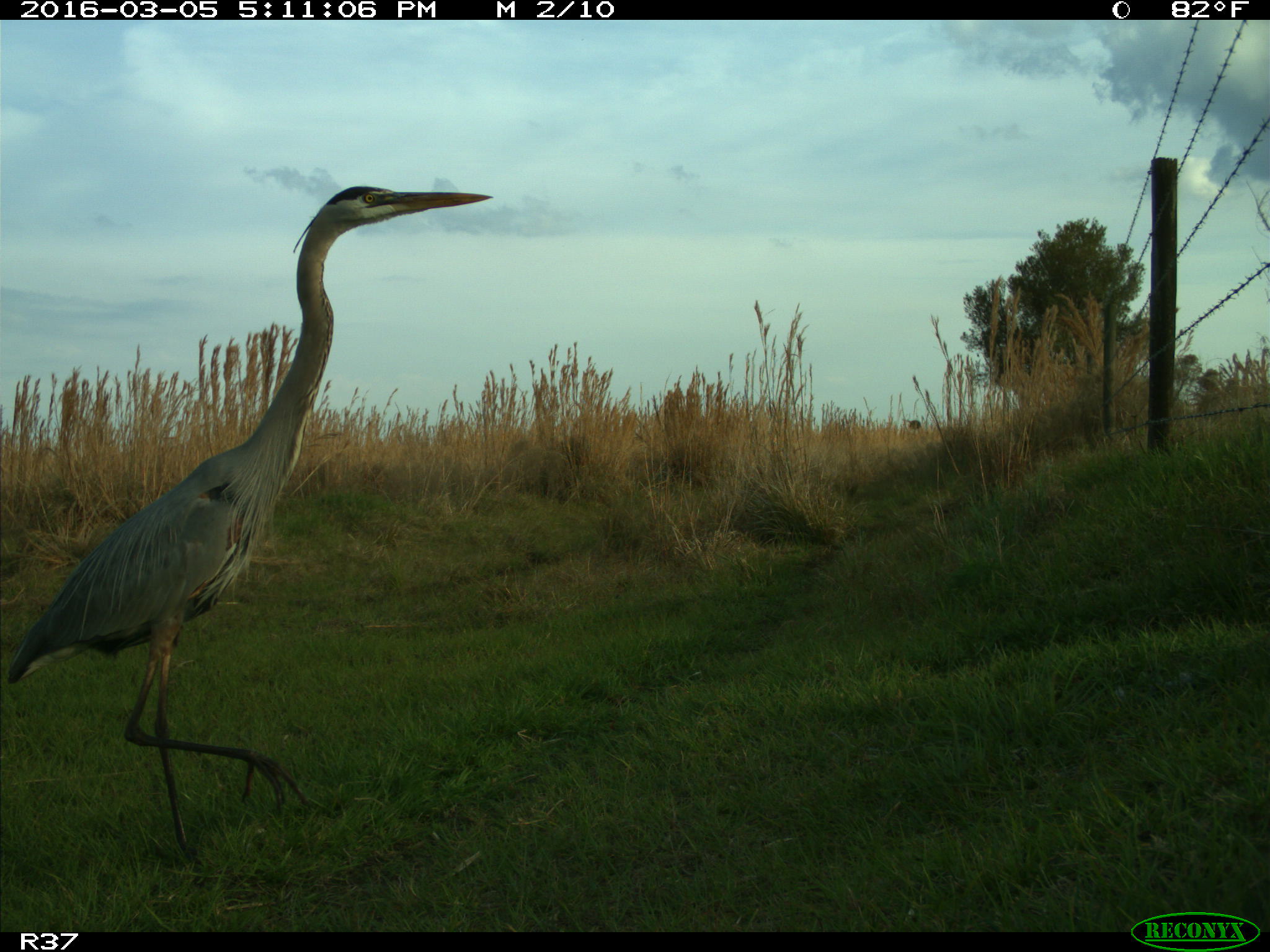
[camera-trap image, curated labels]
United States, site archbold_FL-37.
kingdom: Animalia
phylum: Chordata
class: Aves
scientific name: Aves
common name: birds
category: unidentified bird